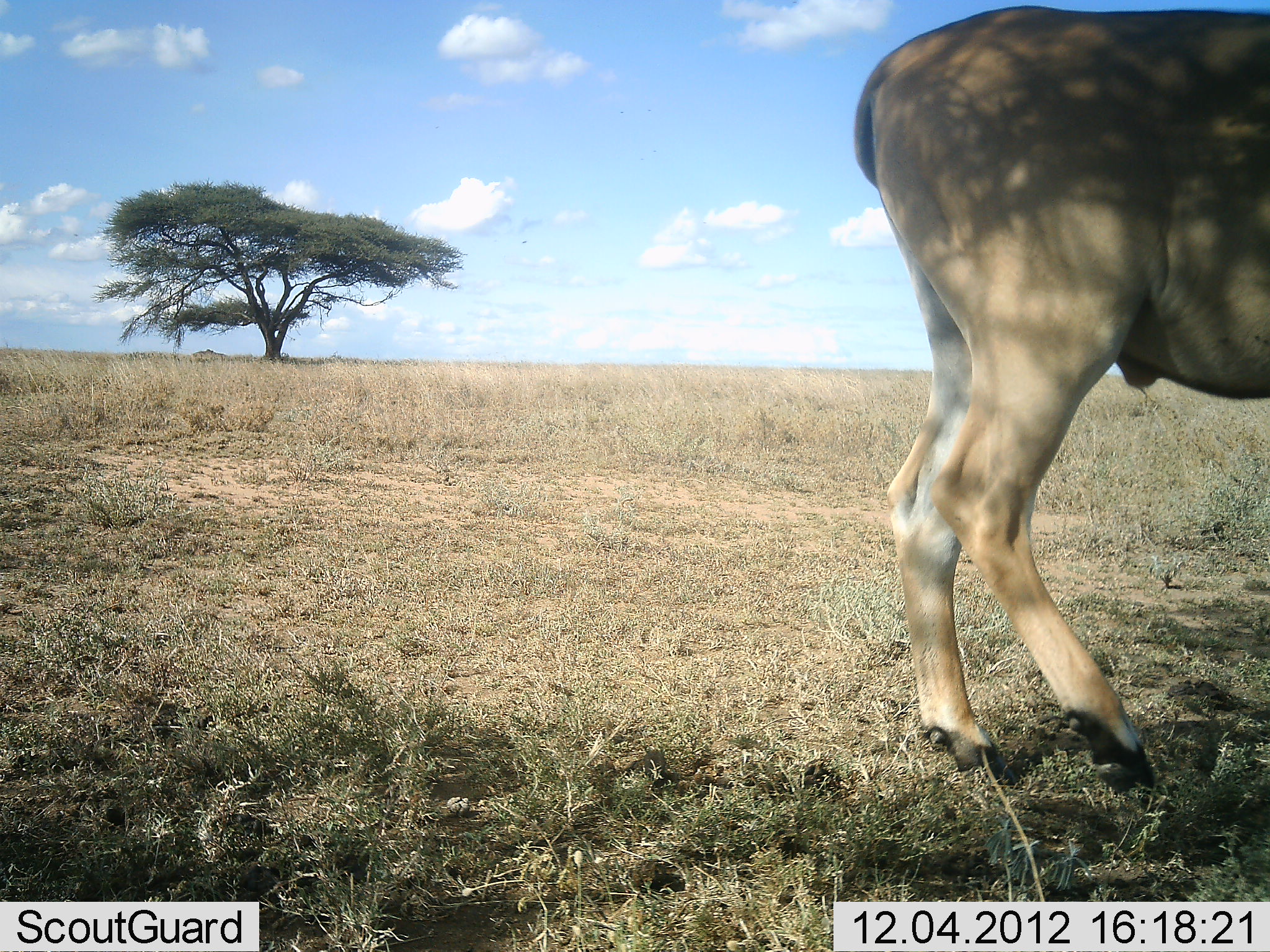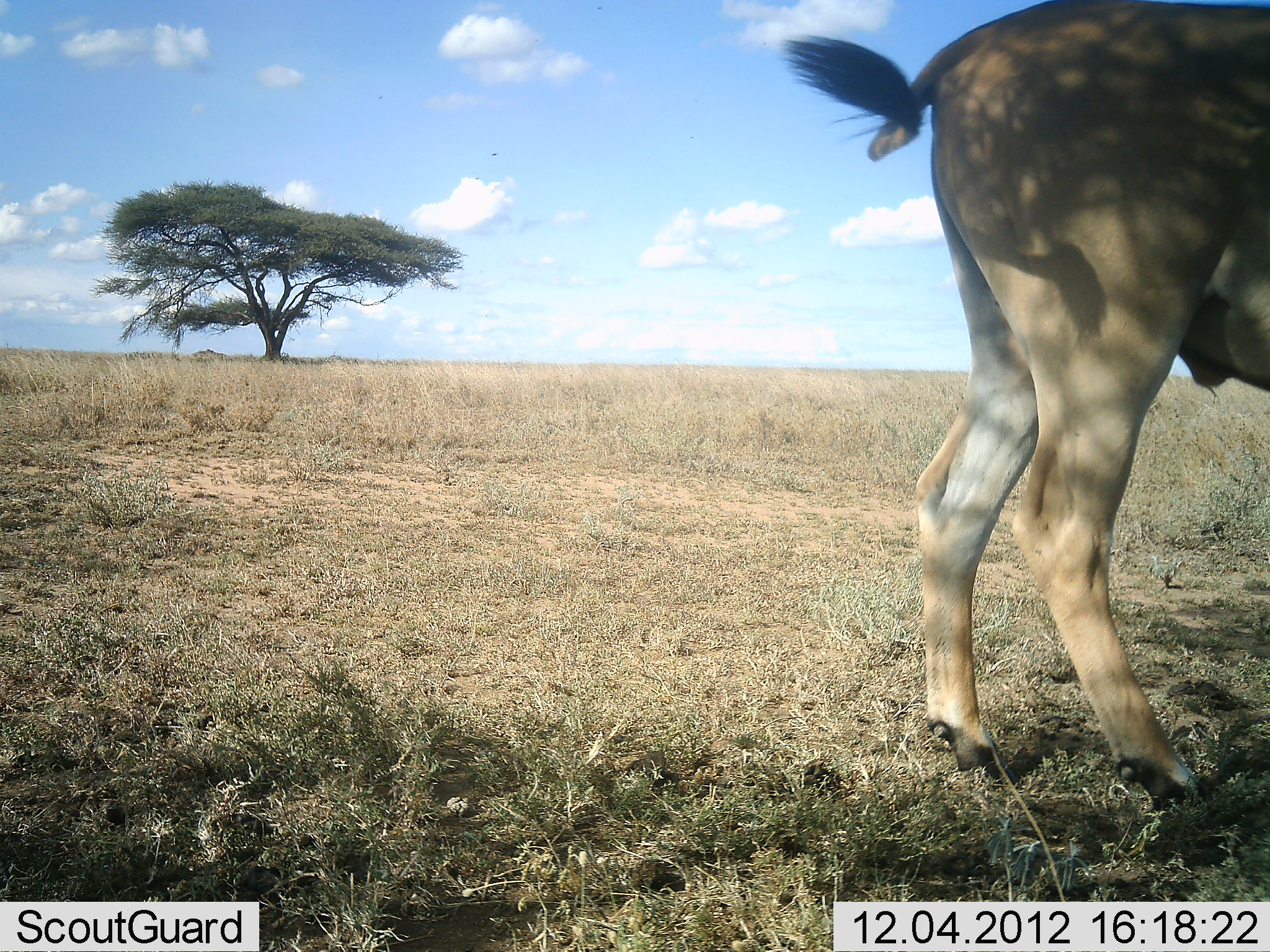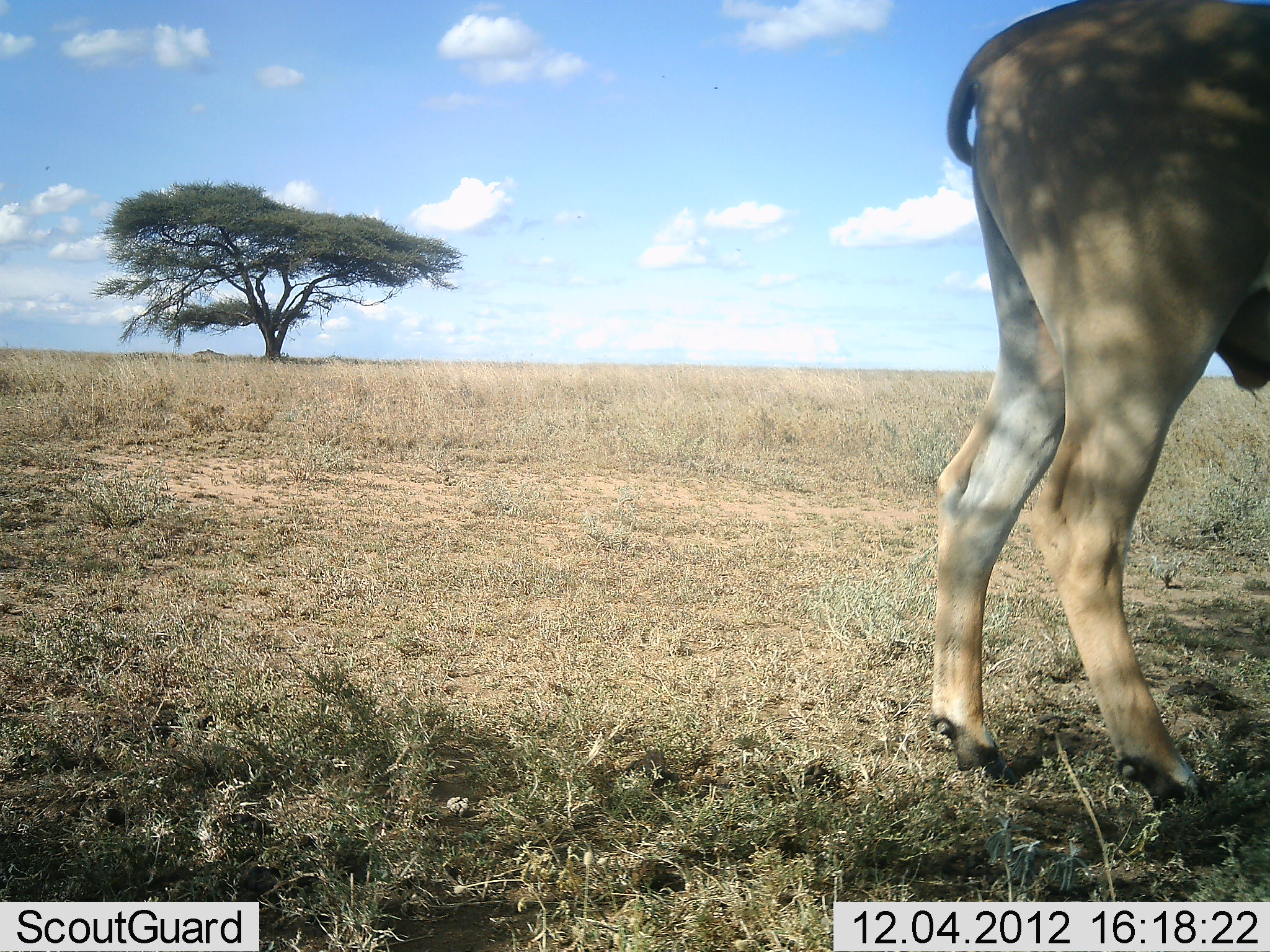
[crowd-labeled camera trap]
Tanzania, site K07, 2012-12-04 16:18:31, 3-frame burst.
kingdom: Animalia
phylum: Chordata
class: Mammalia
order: Artiodactyla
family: Bovidae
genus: Tragelaphus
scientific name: Tragelaphus oryx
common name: eland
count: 1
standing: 80%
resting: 0%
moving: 20%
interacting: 0%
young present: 0%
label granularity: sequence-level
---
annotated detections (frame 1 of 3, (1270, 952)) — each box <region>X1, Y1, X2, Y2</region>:
animal: <region>848, 3, 1270, 769</region>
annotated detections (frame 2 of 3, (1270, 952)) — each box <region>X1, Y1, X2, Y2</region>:
animal: <region>781, 0, 1270, 779</region>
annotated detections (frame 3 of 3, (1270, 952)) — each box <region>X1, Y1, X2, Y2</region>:
animal: <region>926, 0, 1270, 813</region>